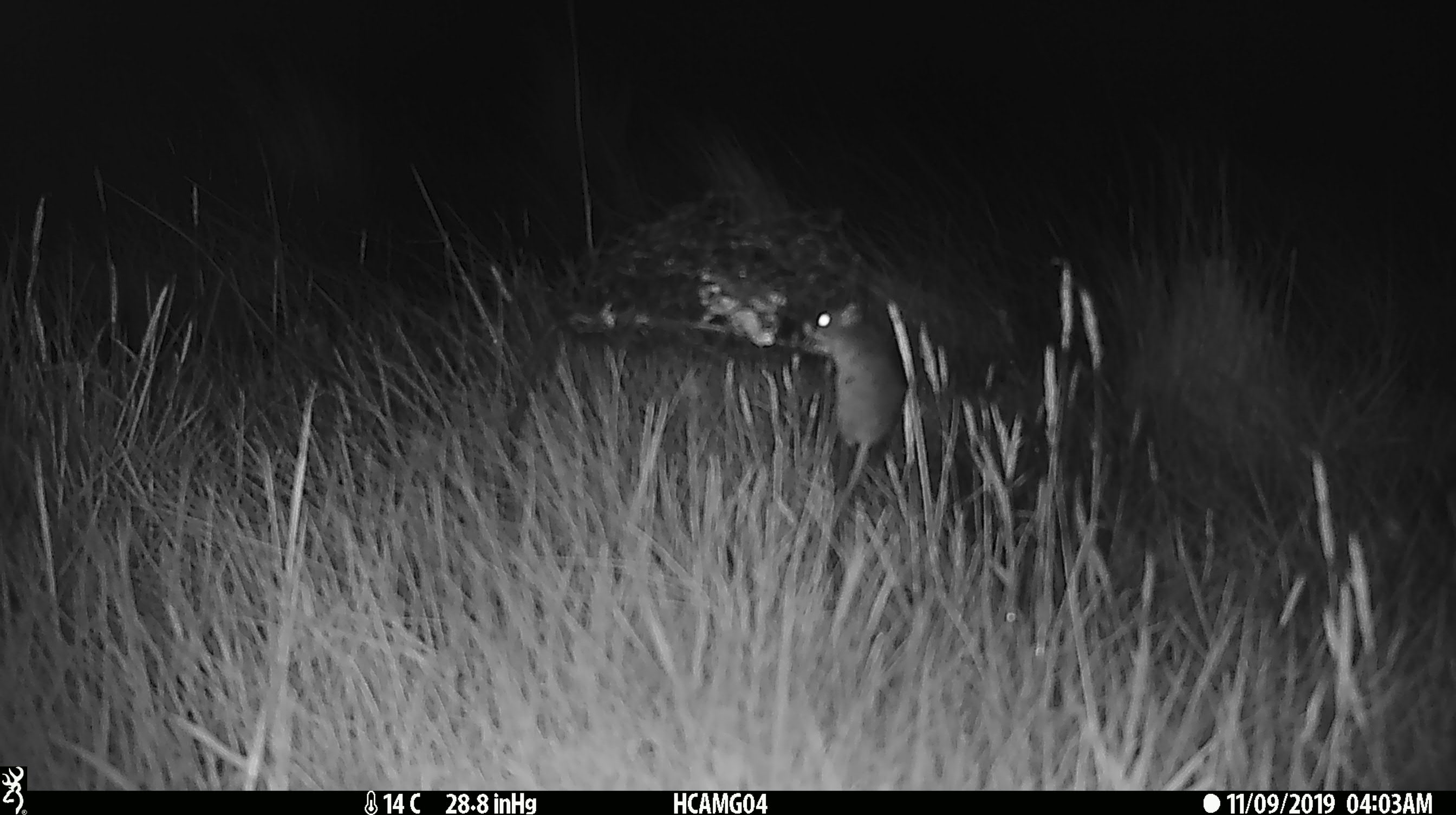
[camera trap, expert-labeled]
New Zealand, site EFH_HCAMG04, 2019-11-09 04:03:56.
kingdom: Animalia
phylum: Chordata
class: Mammalia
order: Rodentia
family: Muridae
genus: Mus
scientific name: Mus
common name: mouse